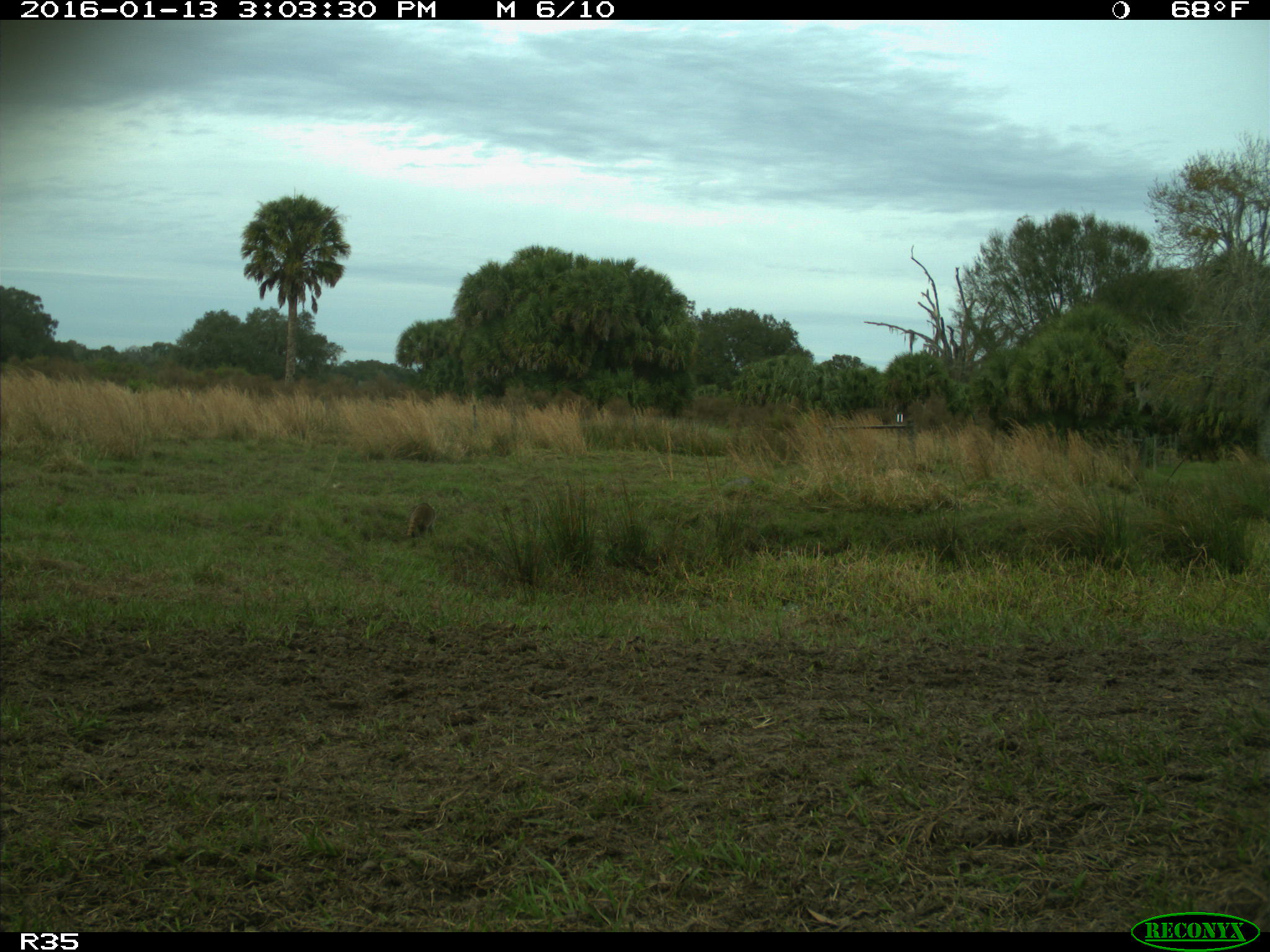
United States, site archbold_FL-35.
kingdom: Animalia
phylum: Chordata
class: Mammalia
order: Carnivora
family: Procyonidae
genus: Procyon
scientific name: Procyon lotor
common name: common raccoon